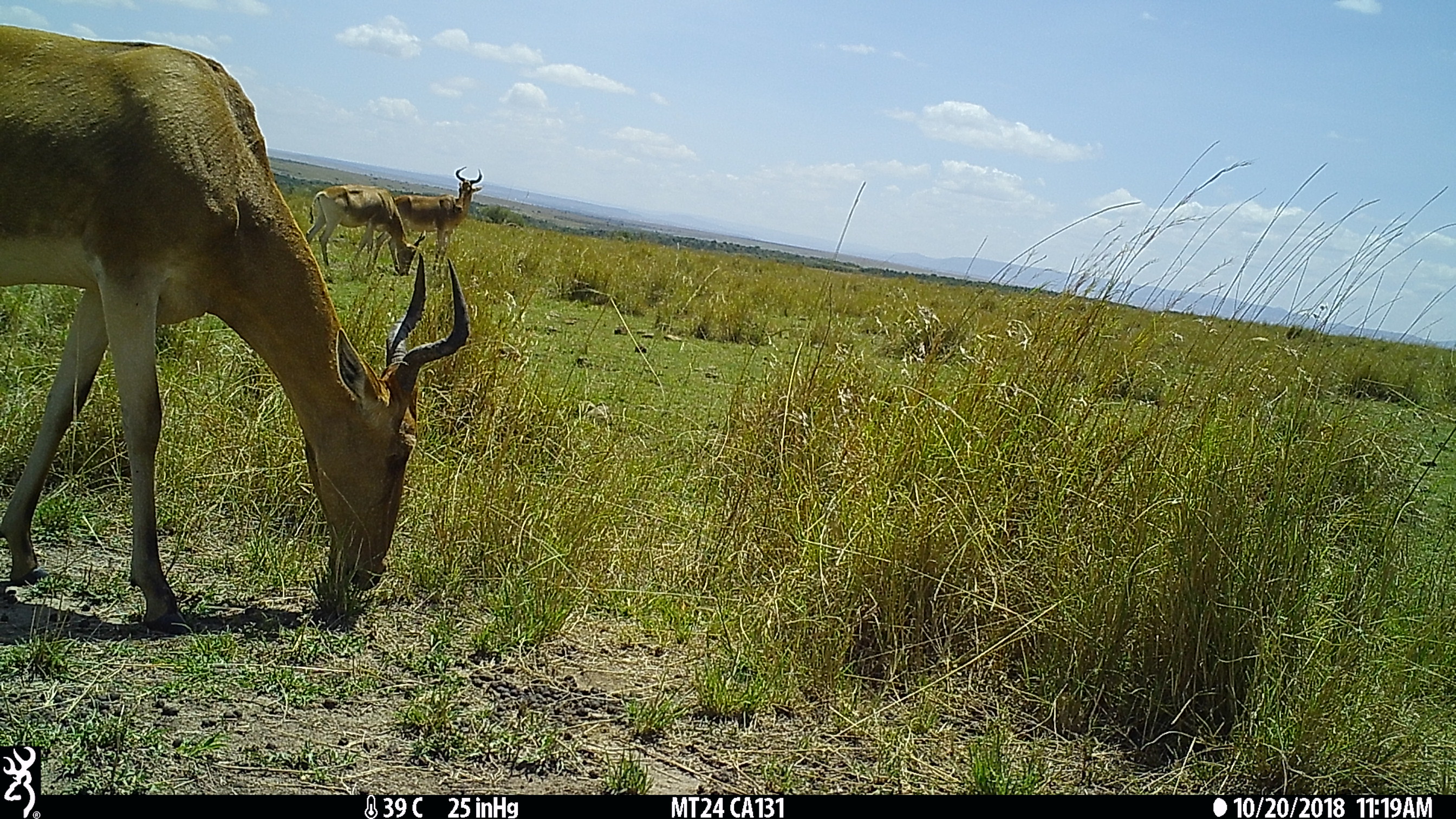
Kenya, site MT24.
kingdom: Animalia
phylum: Chordata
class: Mammalia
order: Artiodactyla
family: Bovidae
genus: Alcelaphus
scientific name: Alcelaphus buselaphus cokii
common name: coke's hartebeest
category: hartebeest cokes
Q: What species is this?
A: Hartebeest cokes (coke's hartebeest) (Alcelaphus buselaphus cokii).